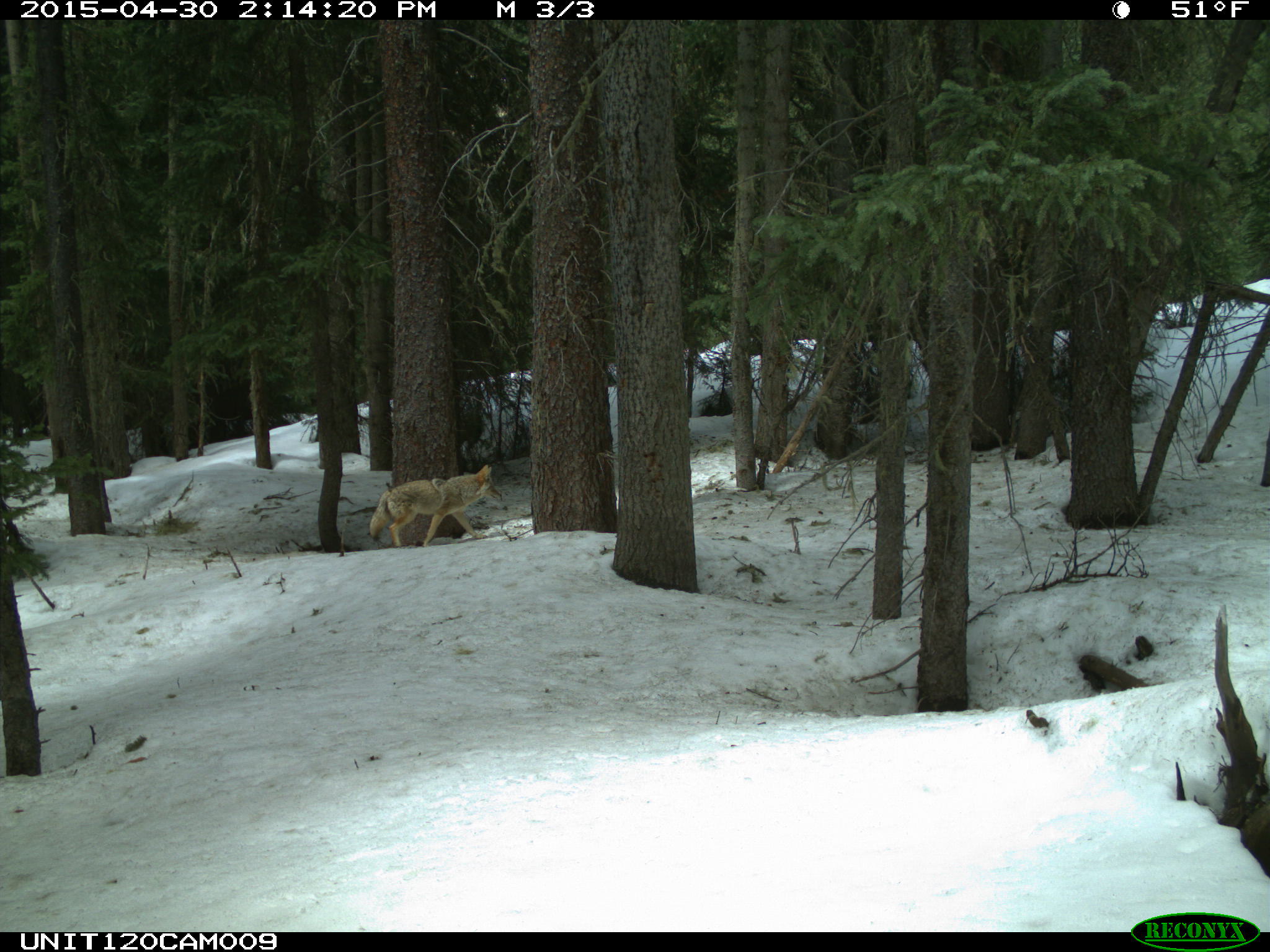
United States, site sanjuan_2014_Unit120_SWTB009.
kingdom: Animalia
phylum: Chordata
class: Mammalia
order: Carnivora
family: Canidae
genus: Canis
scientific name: Canis latrans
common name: coyote